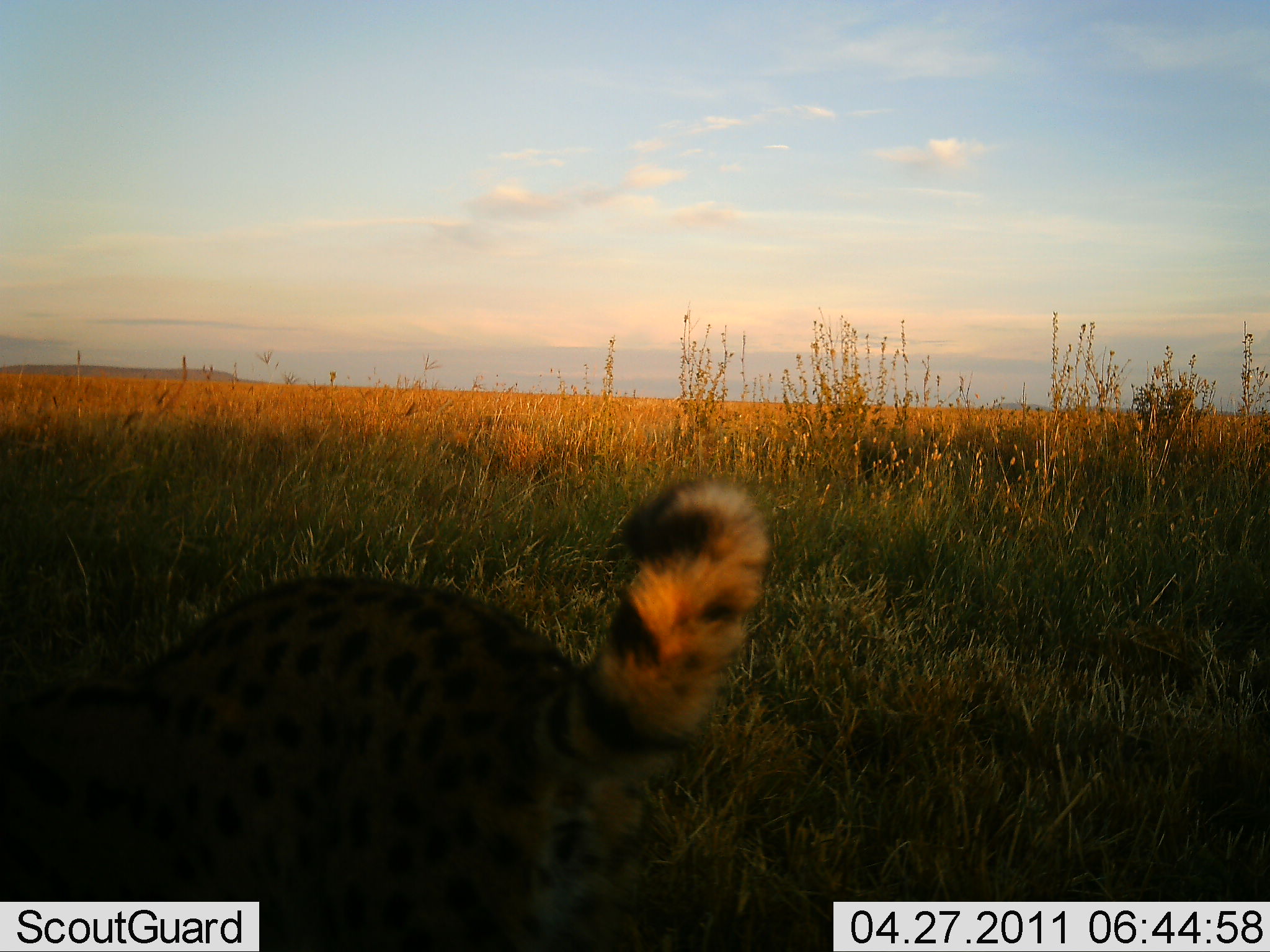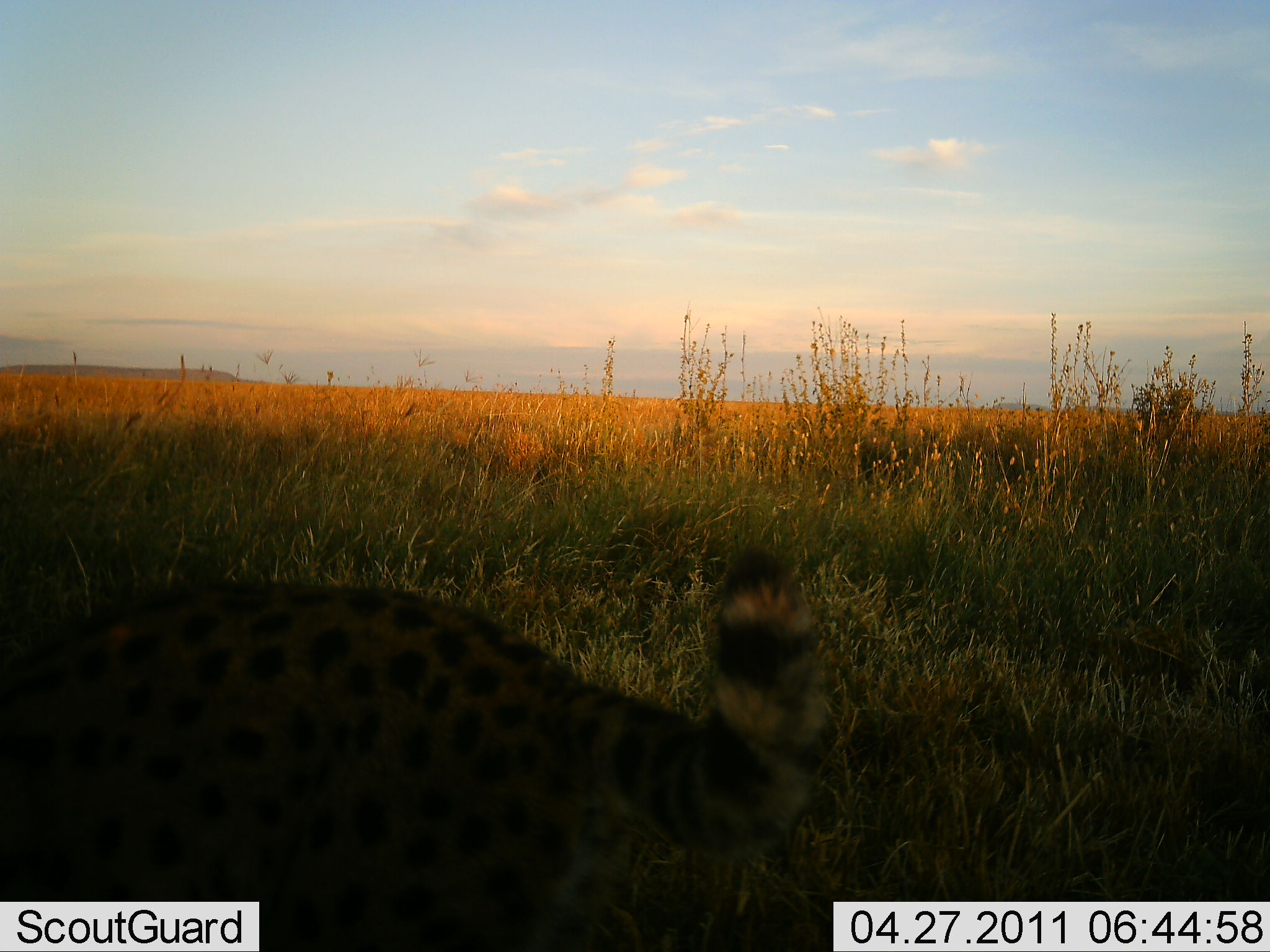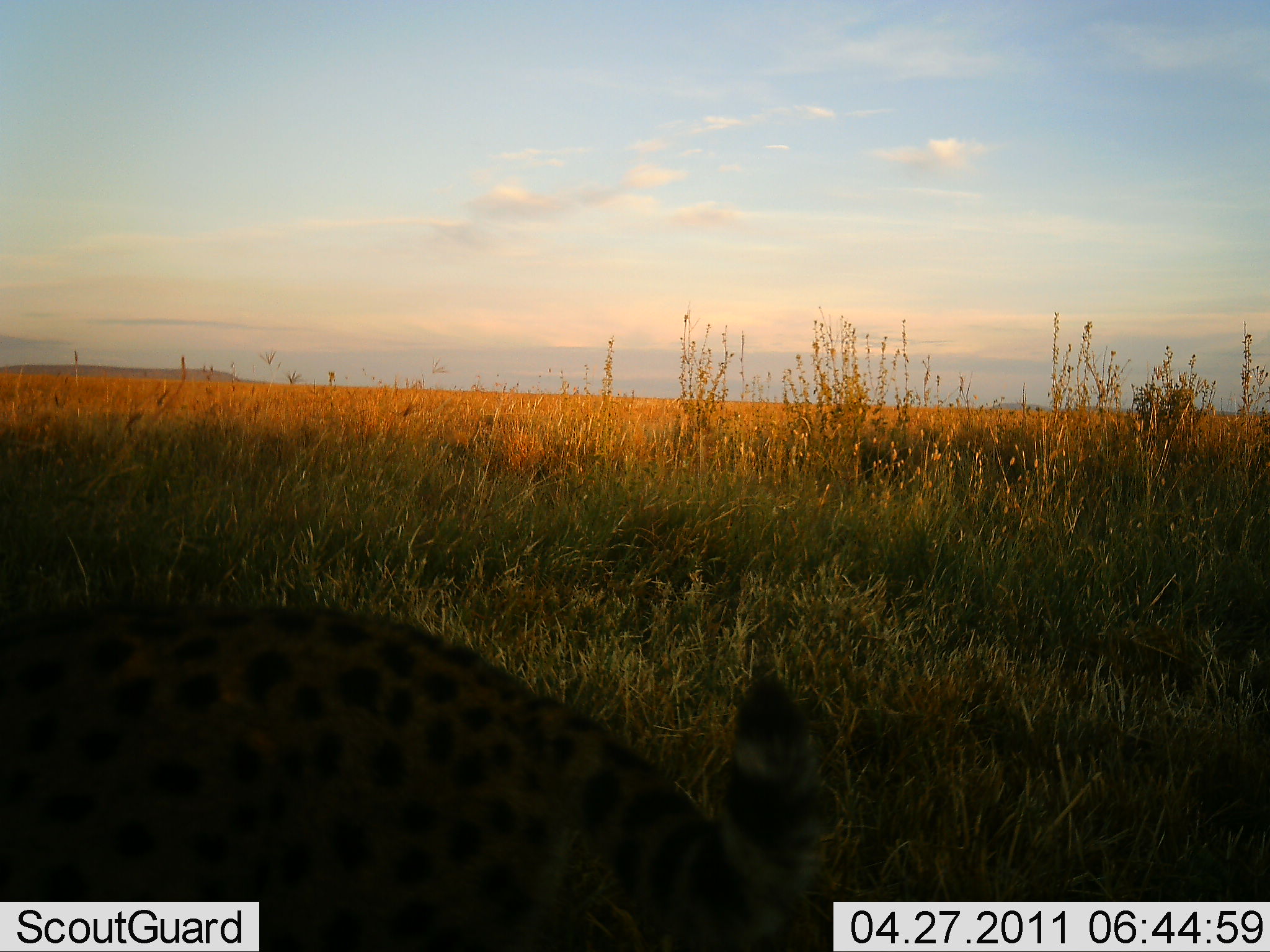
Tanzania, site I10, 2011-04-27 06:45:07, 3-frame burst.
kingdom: Animalia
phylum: Chordata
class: Mammalia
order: Carnivora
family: Felidae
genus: Leptailurus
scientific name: Leptailurus serval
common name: serval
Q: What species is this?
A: Serval (Leptailurus serval).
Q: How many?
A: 1.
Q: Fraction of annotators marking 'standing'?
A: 71%.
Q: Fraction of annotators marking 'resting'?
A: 0%.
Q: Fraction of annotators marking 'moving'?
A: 29%.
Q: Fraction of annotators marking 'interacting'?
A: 0%.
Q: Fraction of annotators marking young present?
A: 0%.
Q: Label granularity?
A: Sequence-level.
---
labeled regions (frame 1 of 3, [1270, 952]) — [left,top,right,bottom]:
animal: [0,480,771,952]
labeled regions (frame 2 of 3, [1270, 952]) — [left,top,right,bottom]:
animal: [0,549,829,950]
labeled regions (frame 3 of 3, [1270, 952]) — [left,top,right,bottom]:
animal: [0,597,840,950]